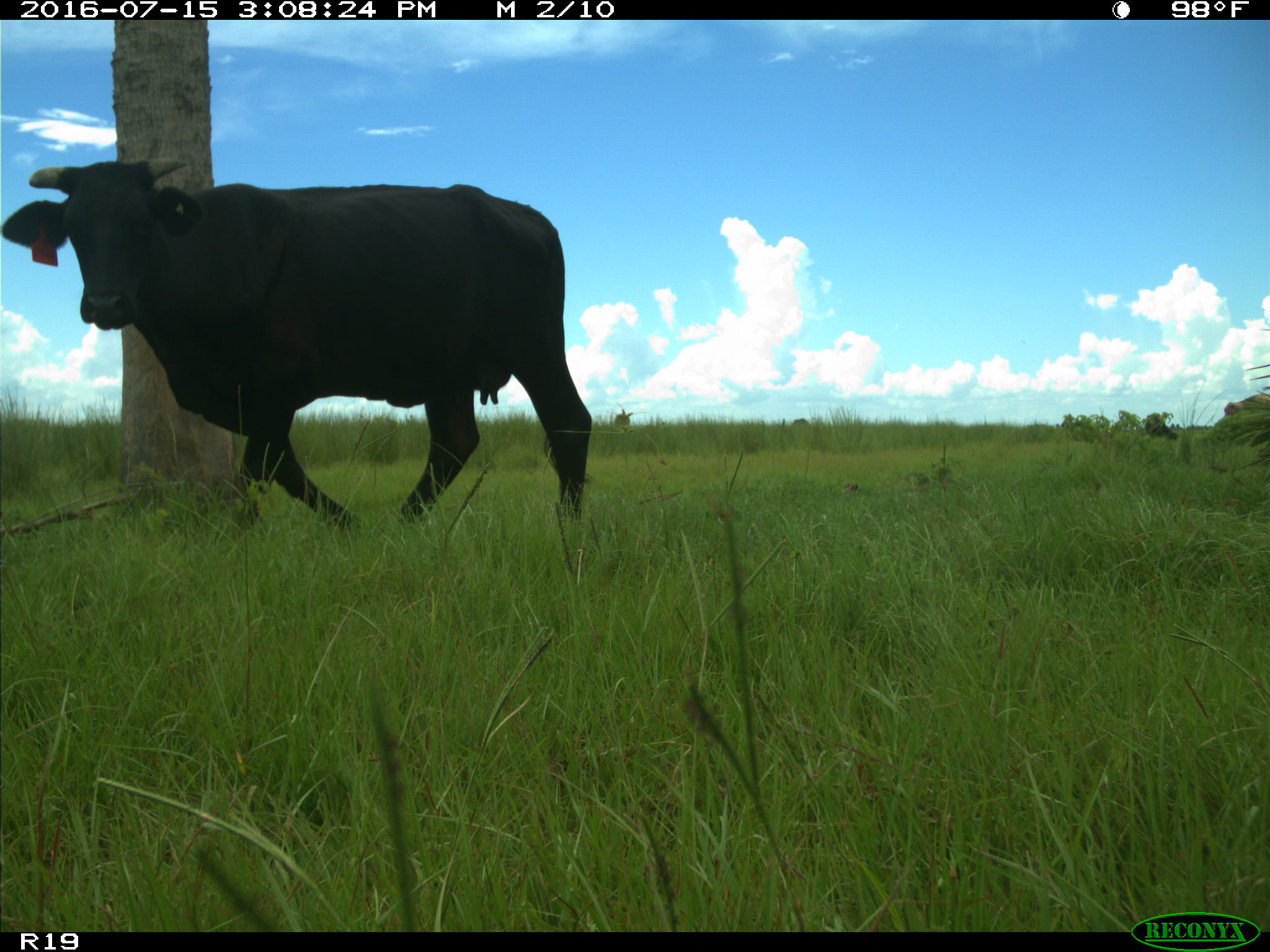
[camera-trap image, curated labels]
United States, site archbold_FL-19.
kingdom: Animalia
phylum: Chordata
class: Mammalia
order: Artiodactyla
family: Bovidae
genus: Bos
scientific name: Bos taurus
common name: domestic cow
Bos taurus (domestic cow).